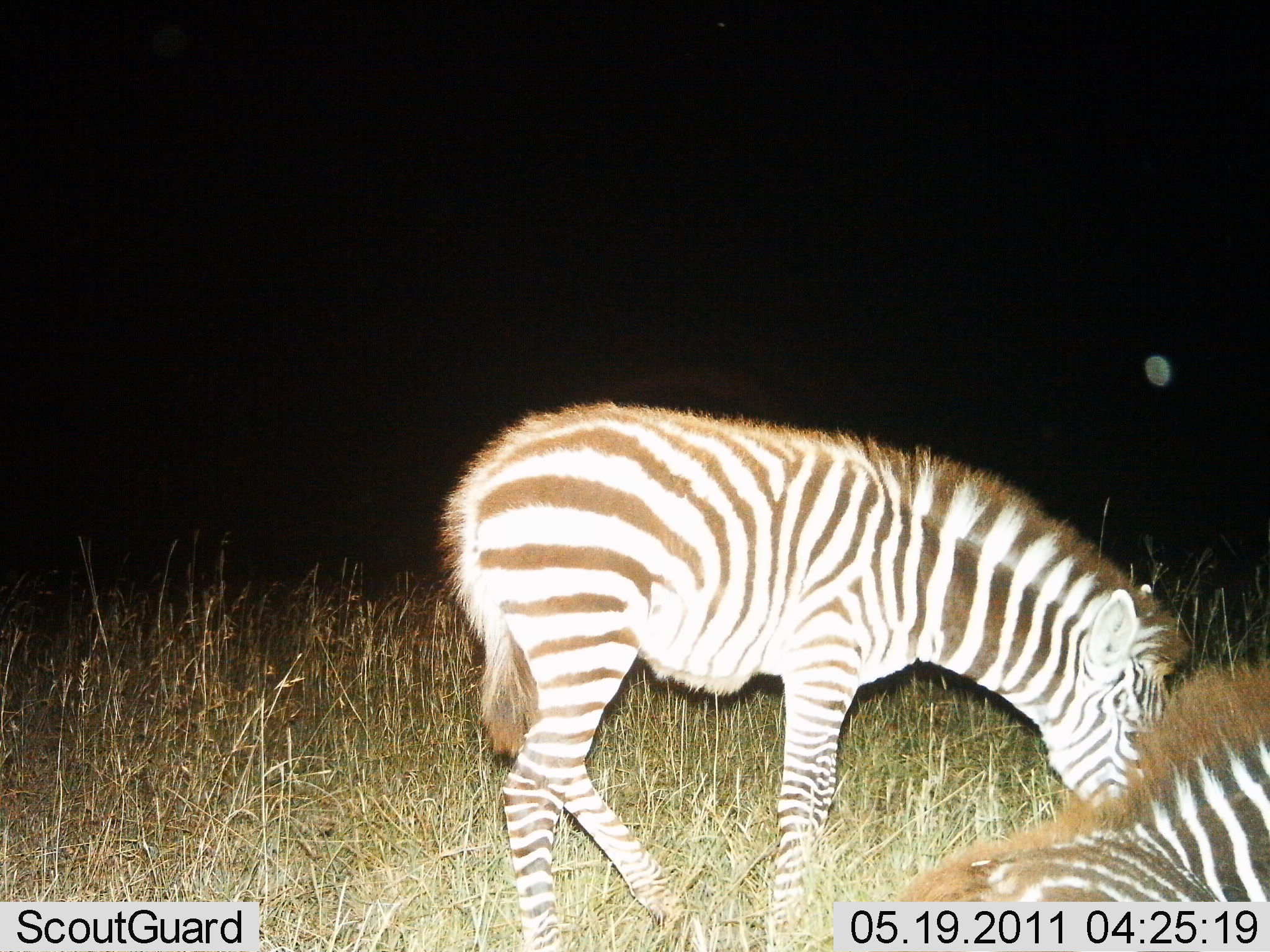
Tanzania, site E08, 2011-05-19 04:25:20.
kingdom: Animalia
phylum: Chordata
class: Mammalia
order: Perissodactyla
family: Equidae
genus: Equus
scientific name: Equus quagga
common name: plains zebra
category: zebra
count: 2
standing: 25%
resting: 67%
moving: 0%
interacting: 0%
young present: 8%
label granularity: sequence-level